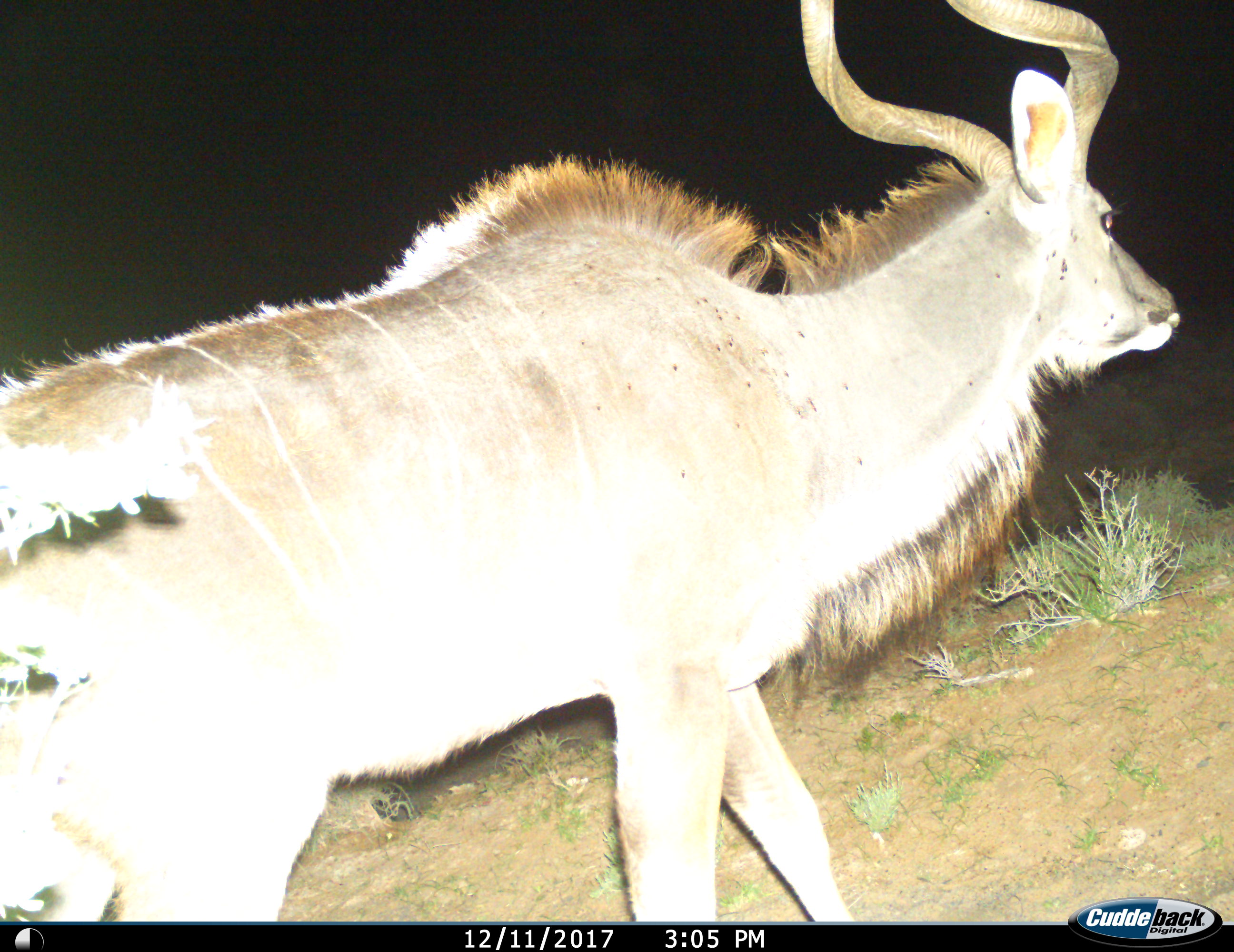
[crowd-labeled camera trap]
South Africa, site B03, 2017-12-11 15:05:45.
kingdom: Animalia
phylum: Chordata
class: Mammalia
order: Artiodactyla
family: Bovidae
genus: Tragelaphus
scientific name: Tragelaphus strepsiceros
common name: greater kudu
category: kudu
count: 1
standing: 14%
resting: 0%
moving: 86%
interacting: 0%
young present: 0%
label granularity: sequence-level